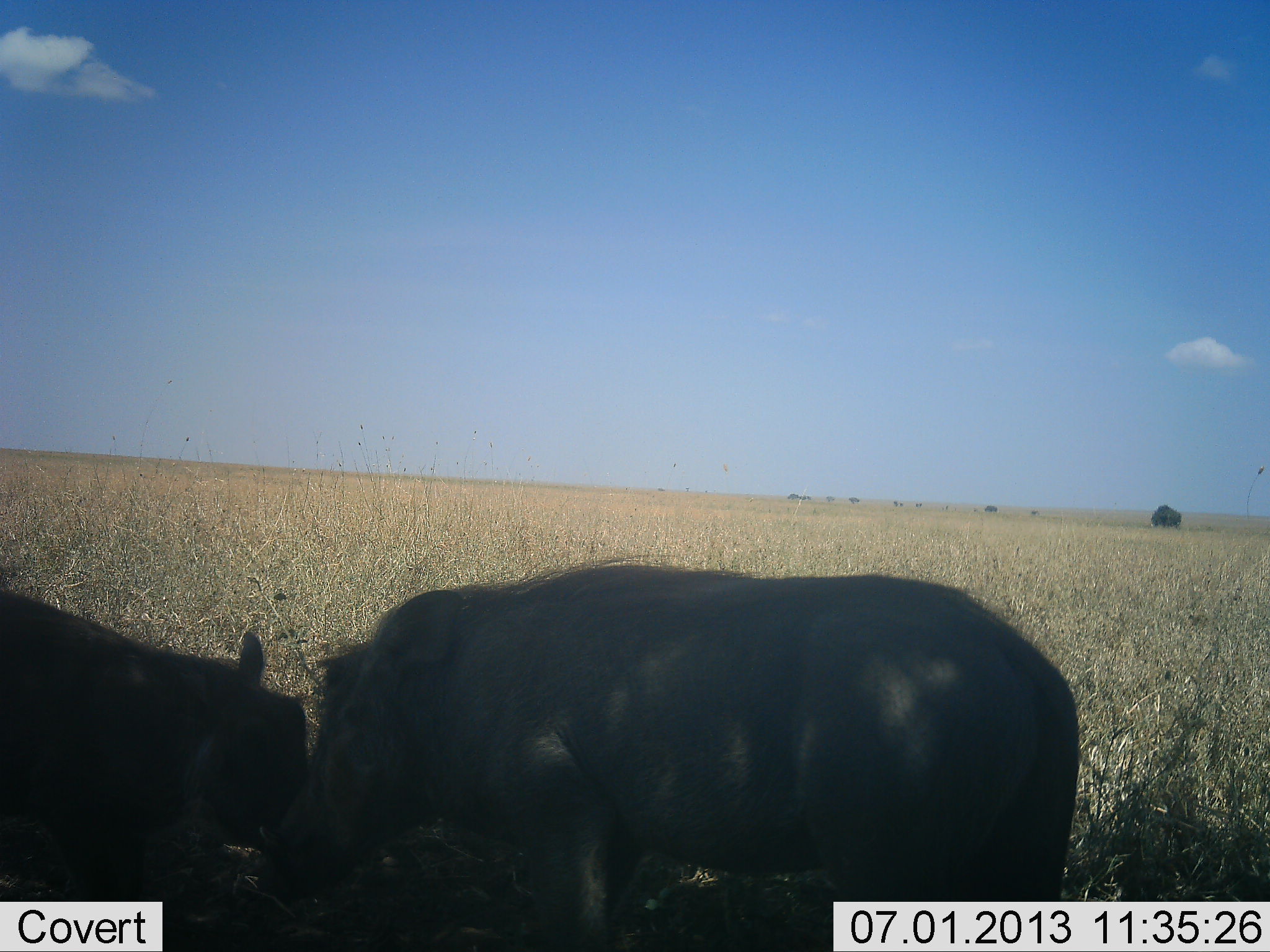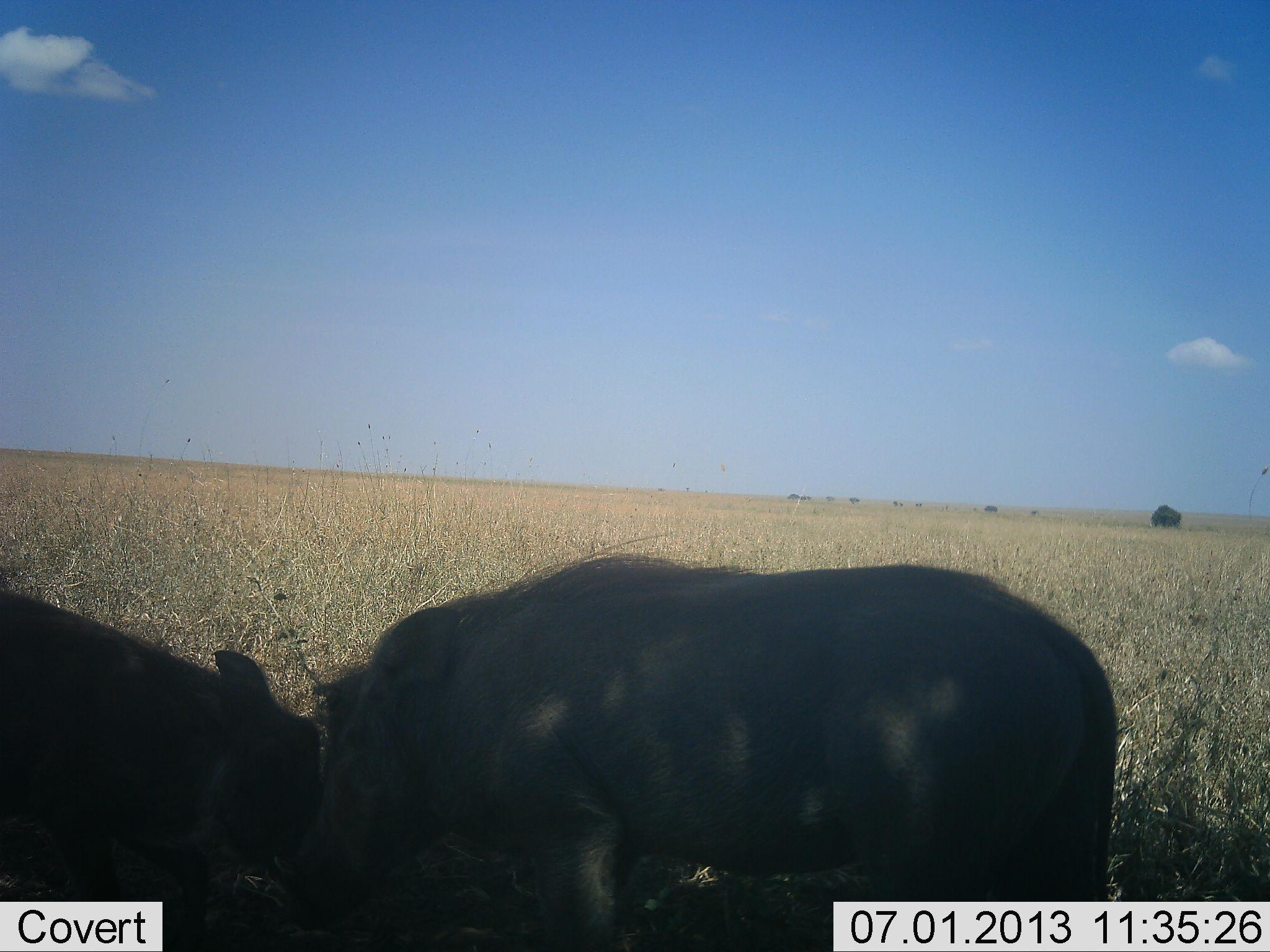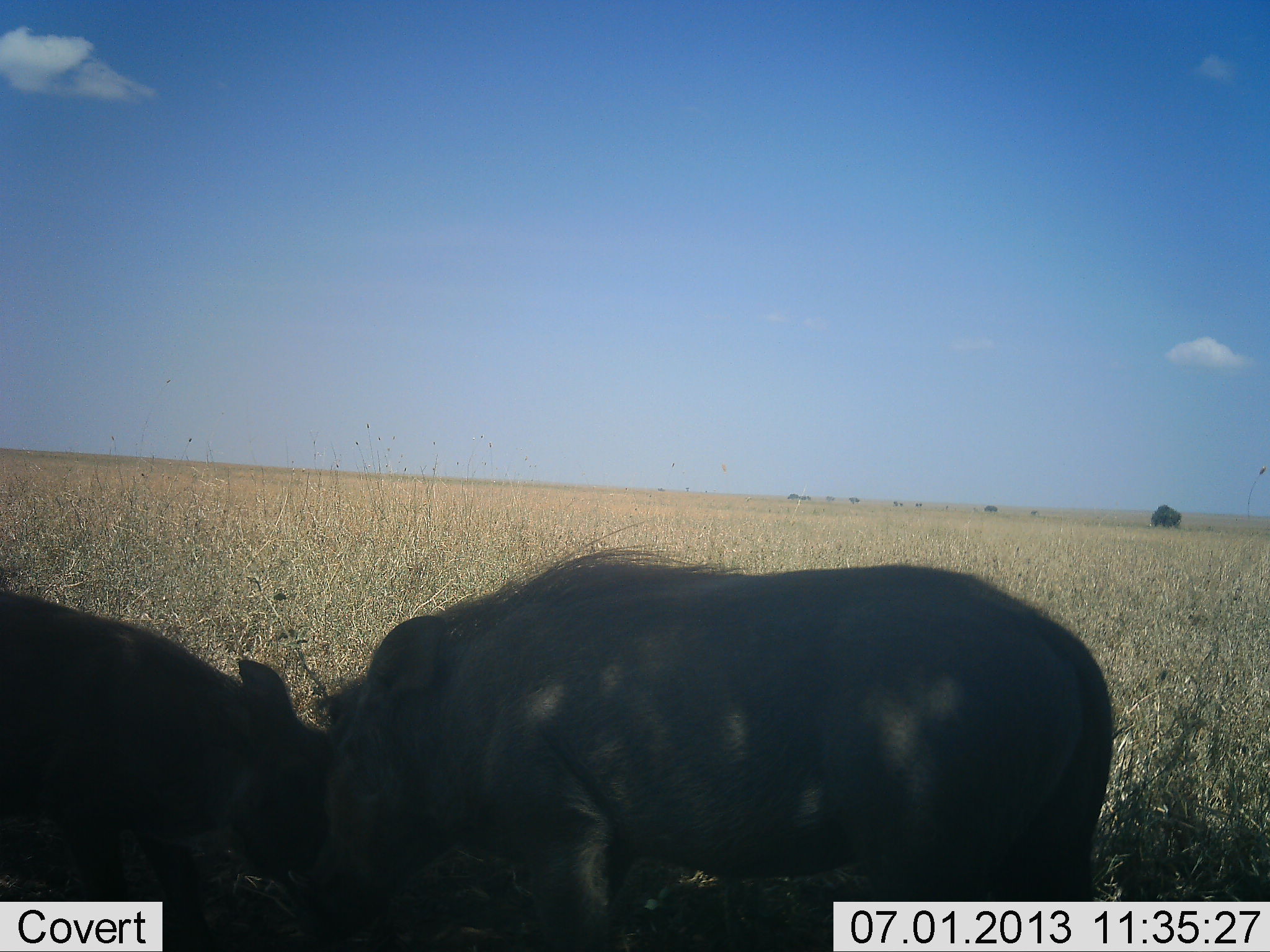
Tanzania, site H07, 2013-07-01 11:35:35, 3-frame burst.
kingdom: Animalia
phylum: Chordata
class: Mammalia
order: Artiodactyla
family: Suidae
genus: Phacochoerus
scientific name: Phacochoerus africanus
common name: warthog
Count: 2.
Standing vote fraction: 60%.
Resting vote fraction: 10%.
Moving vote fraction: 0%.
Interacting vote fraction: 40%.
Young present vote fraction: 10%.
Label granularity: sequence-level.